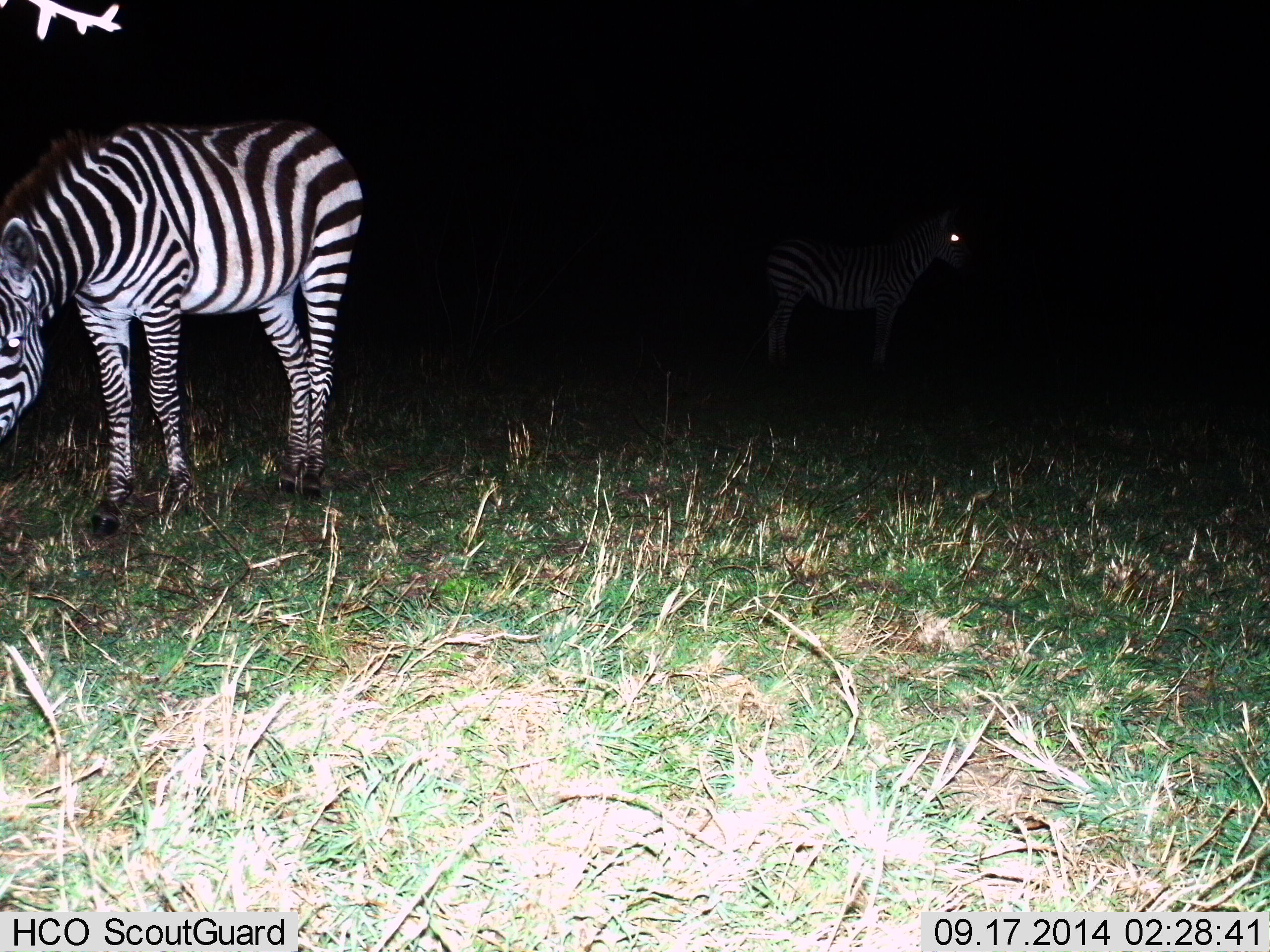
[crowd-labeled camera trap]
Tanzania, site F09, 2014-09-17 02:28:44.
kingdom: Animalia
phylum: Chordata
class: Mammalia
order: Perissodactyla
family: Equidae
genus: Equus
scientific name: Equus quagga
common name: plains zebra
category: zebra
Zebra (plains zebra) (Equus quagga), count 2. Behavior (volunteer vote fractions): standing 90%, resting 10%, moving 10%, interacting 0%. Young present (vote fraction): 10%. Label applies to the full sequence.